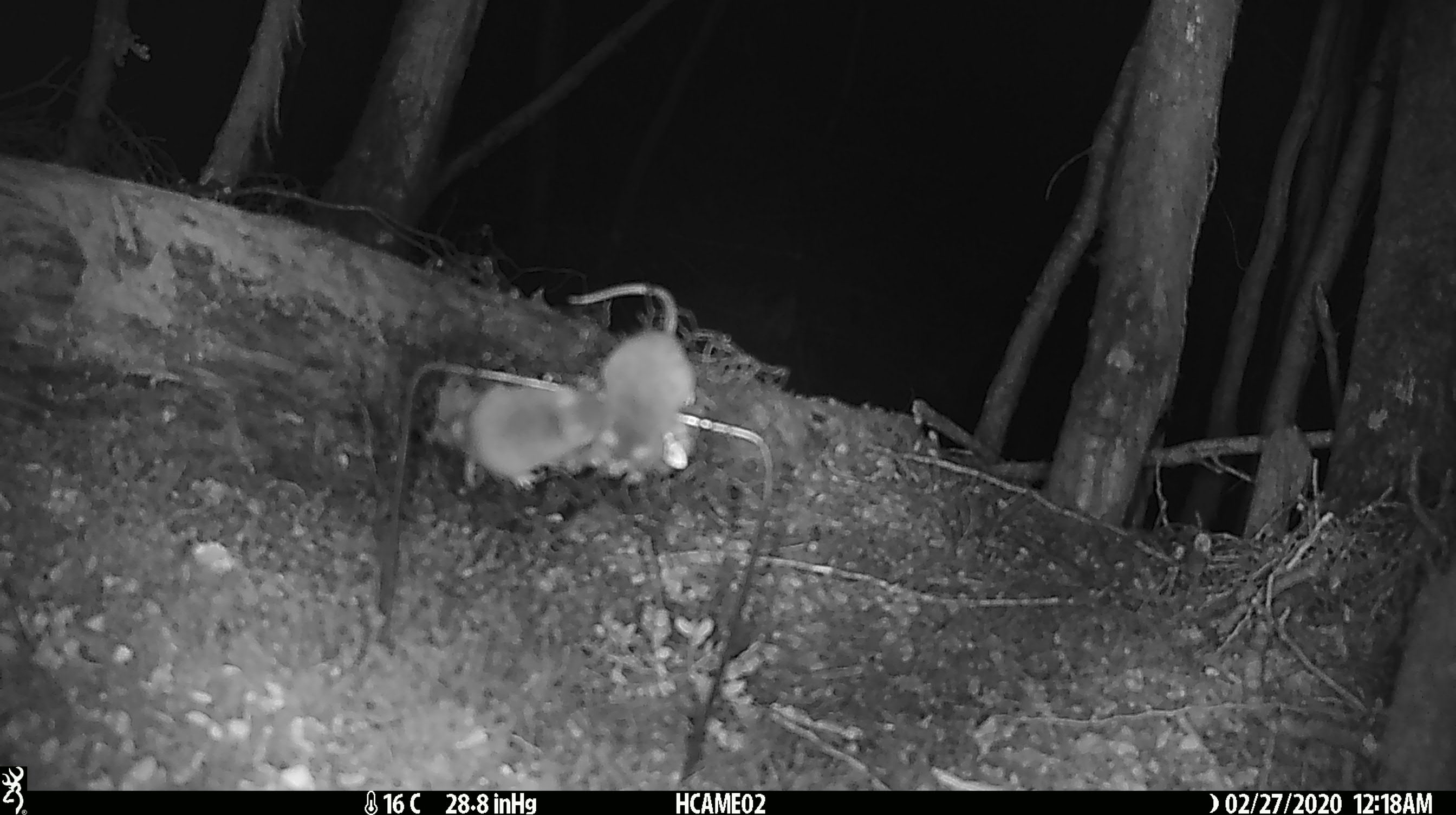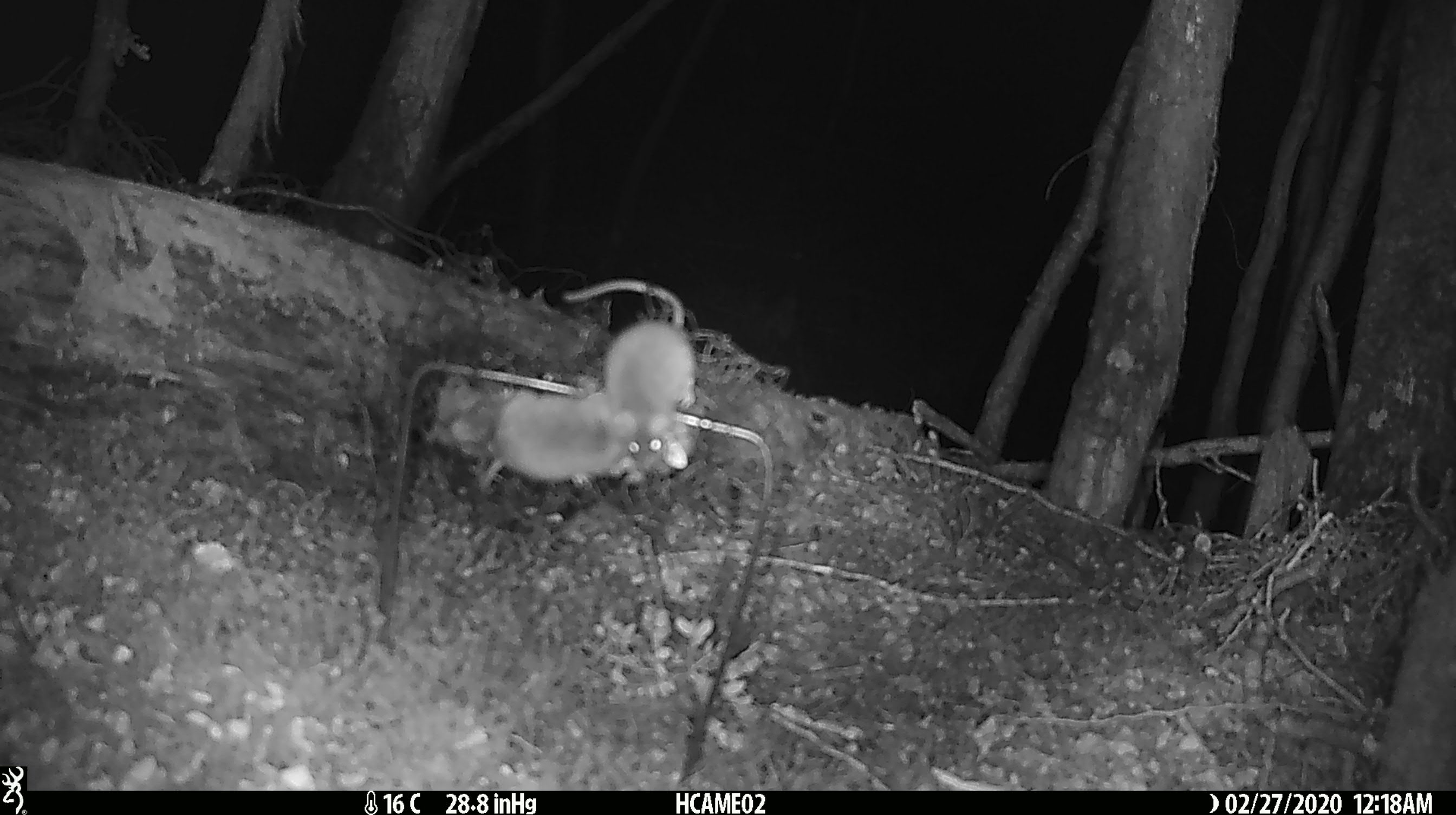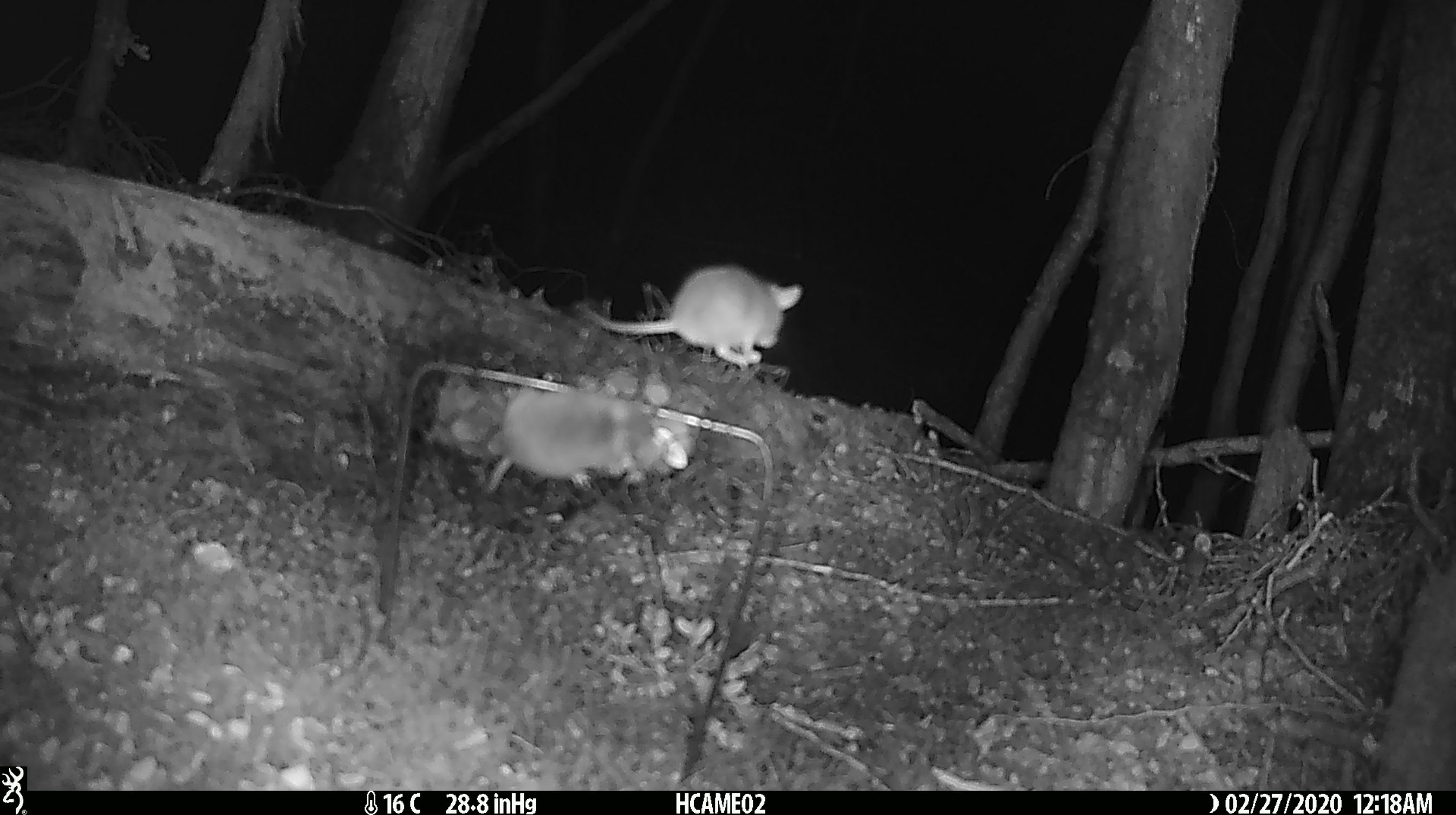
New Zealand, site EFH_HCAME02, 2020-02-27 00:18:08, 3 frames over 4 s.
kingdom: Animalia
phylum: Chordata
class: Mammalia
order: Rodentia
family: Muridae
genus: Mus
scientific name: Mus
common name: mouse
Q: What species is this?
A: Mouse (Mus).